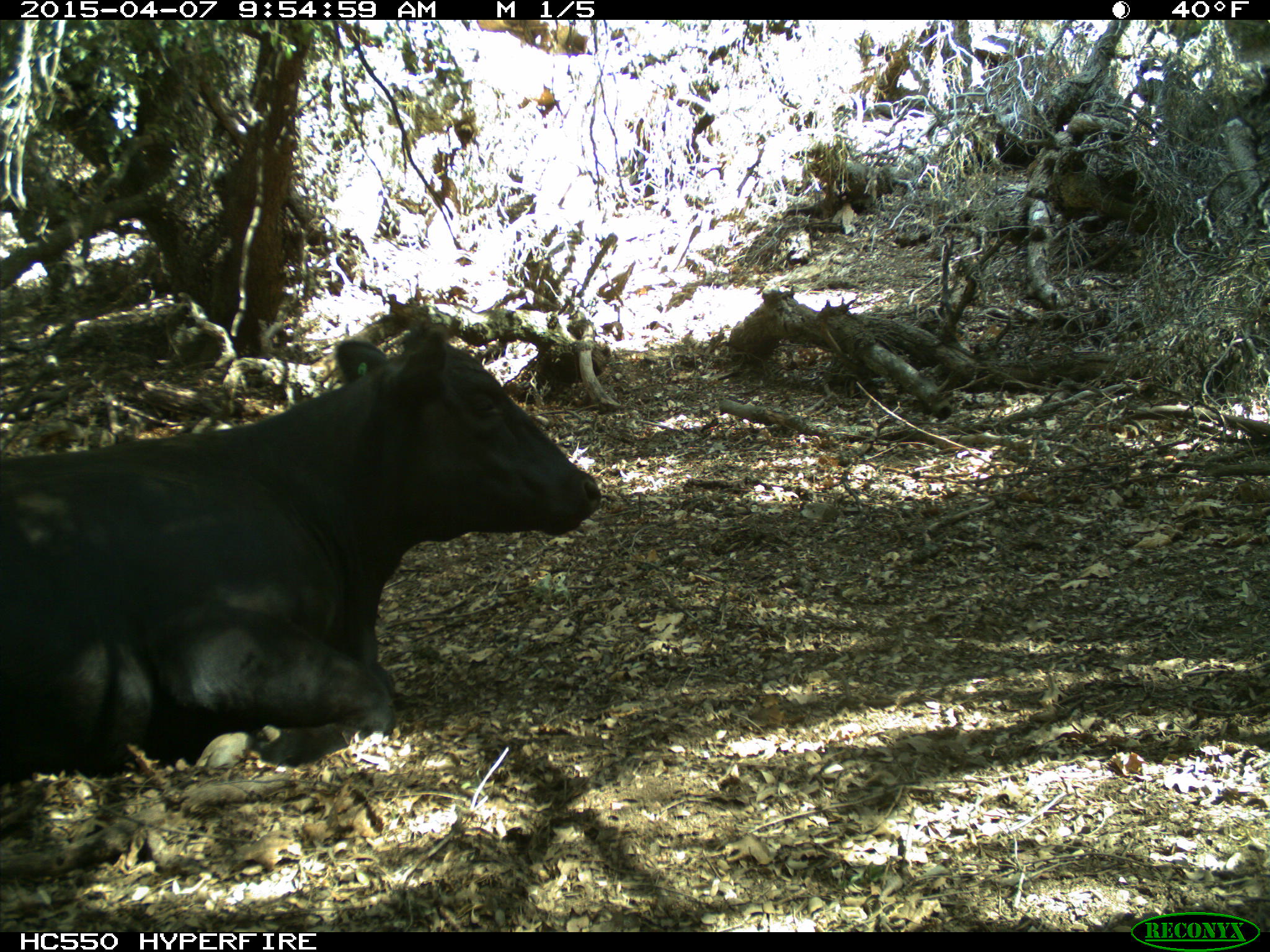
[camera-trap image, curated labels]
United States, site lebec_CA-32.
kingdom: Animalia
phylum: Chordata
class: Mammalia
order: Artiodactyla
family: Bovidae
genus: Bos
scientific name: Bos taurus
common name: domestic cow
Bos taurus (domestic cow).